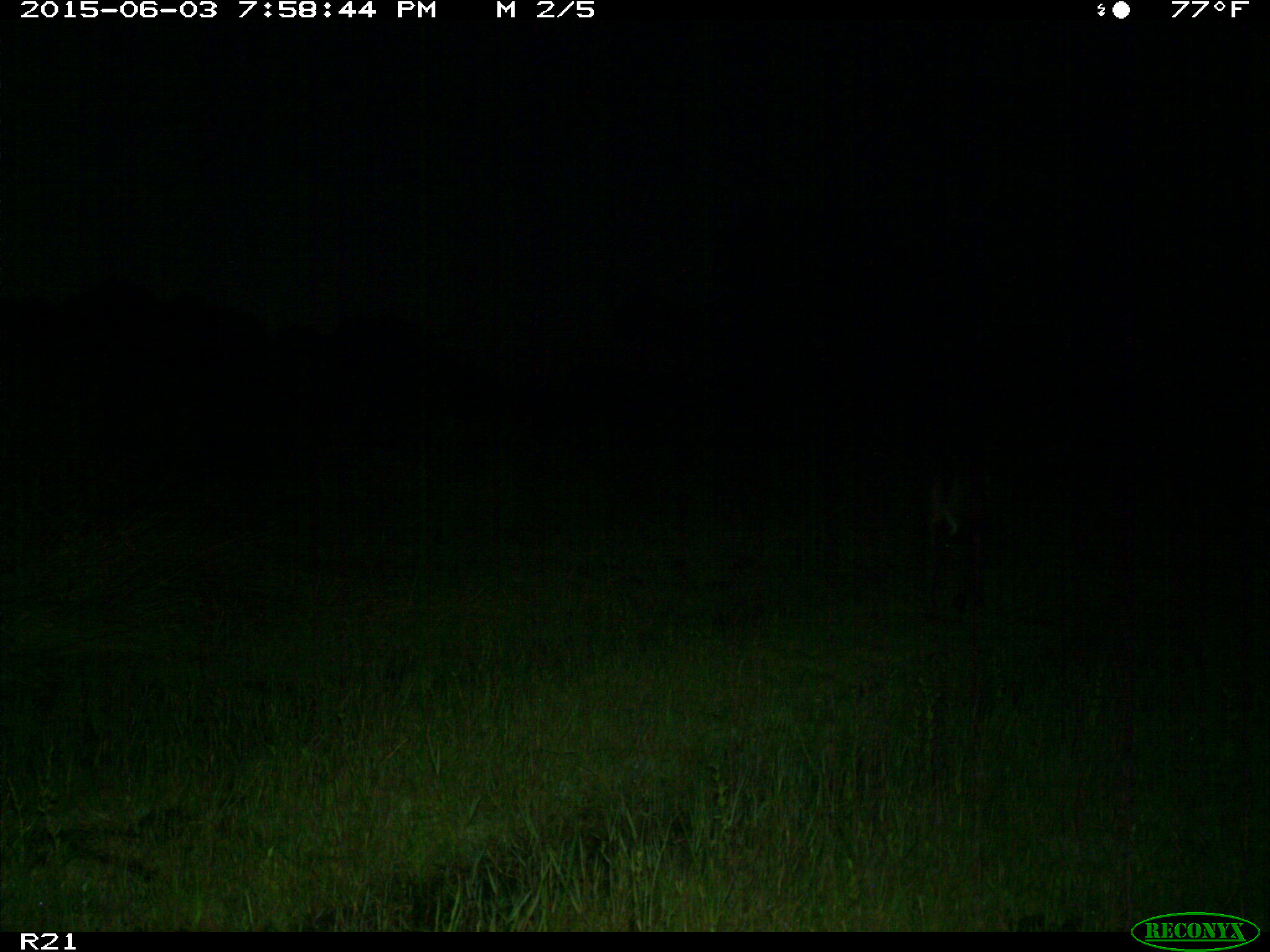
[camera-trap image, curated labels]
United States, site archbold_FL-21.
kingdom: Animalia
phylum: Chordata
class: Mammalia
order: Artiodactyla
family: Bovidae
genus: Bos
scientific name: Bos taurus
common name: domestic cow